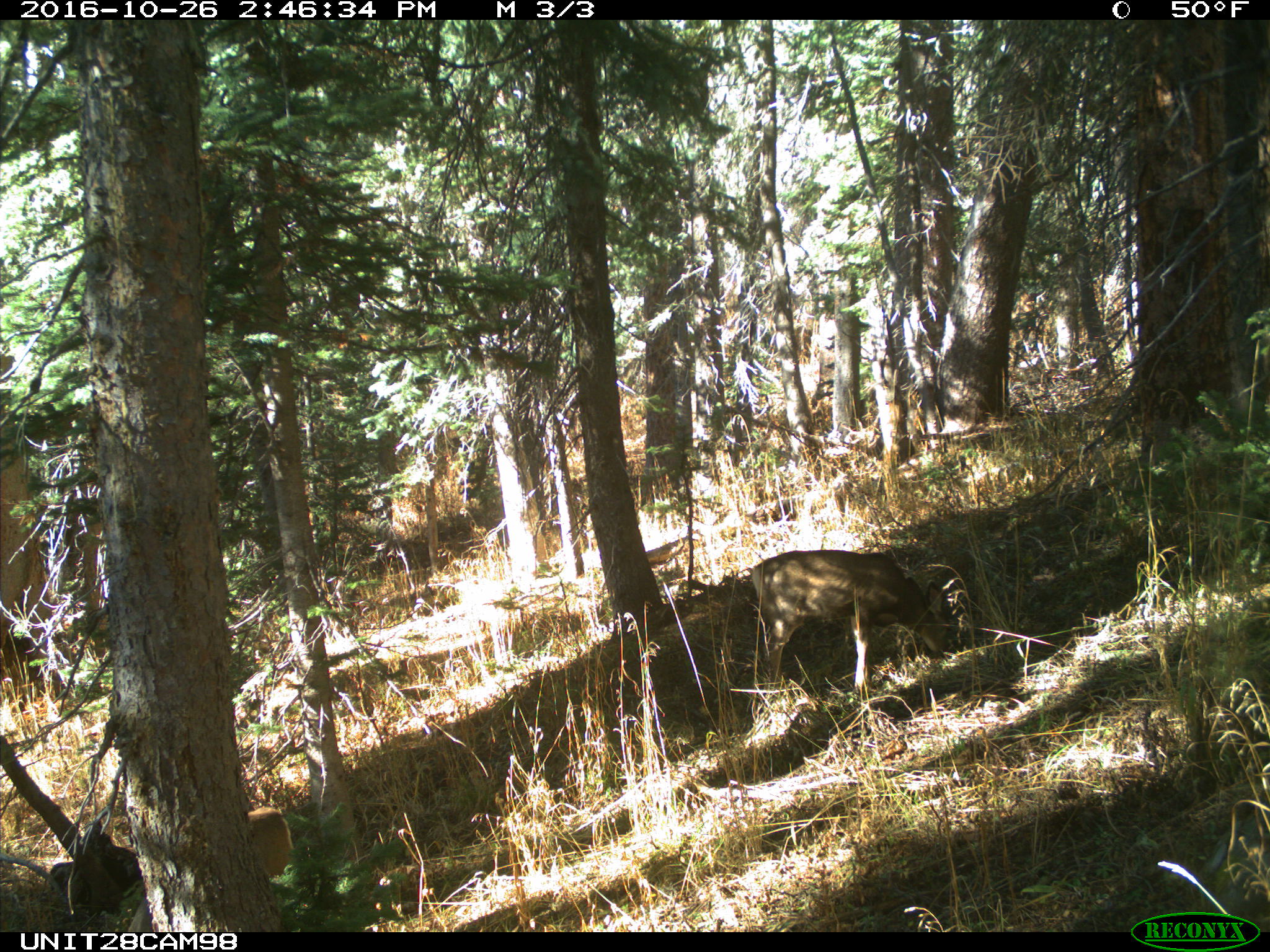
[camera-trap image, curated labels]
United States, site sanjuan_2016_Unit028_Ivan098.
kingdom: Animalia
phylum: Chordata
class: Mammalia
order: Artiodactyla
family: Cervidae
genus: Odocoileus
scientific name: Odocoileus hemionus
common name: mule deer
Odocoileus hemionus (mule deer).